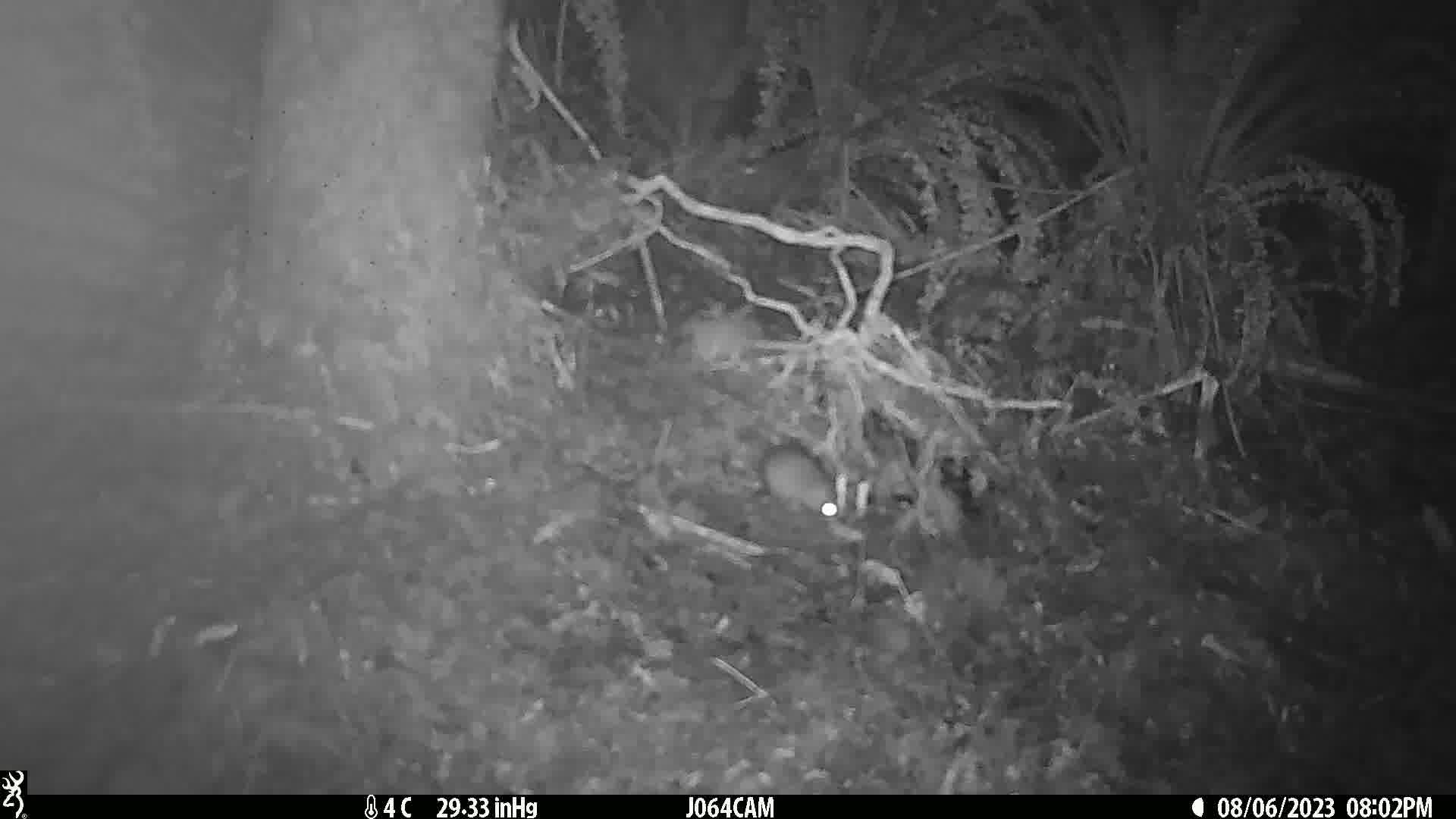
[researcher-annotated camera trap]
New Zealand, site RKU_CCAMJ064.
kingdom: Animalia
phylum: Chordata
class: Mammalia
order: Rodentia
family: Muridae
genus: Rattus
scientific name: Rattus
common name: rat